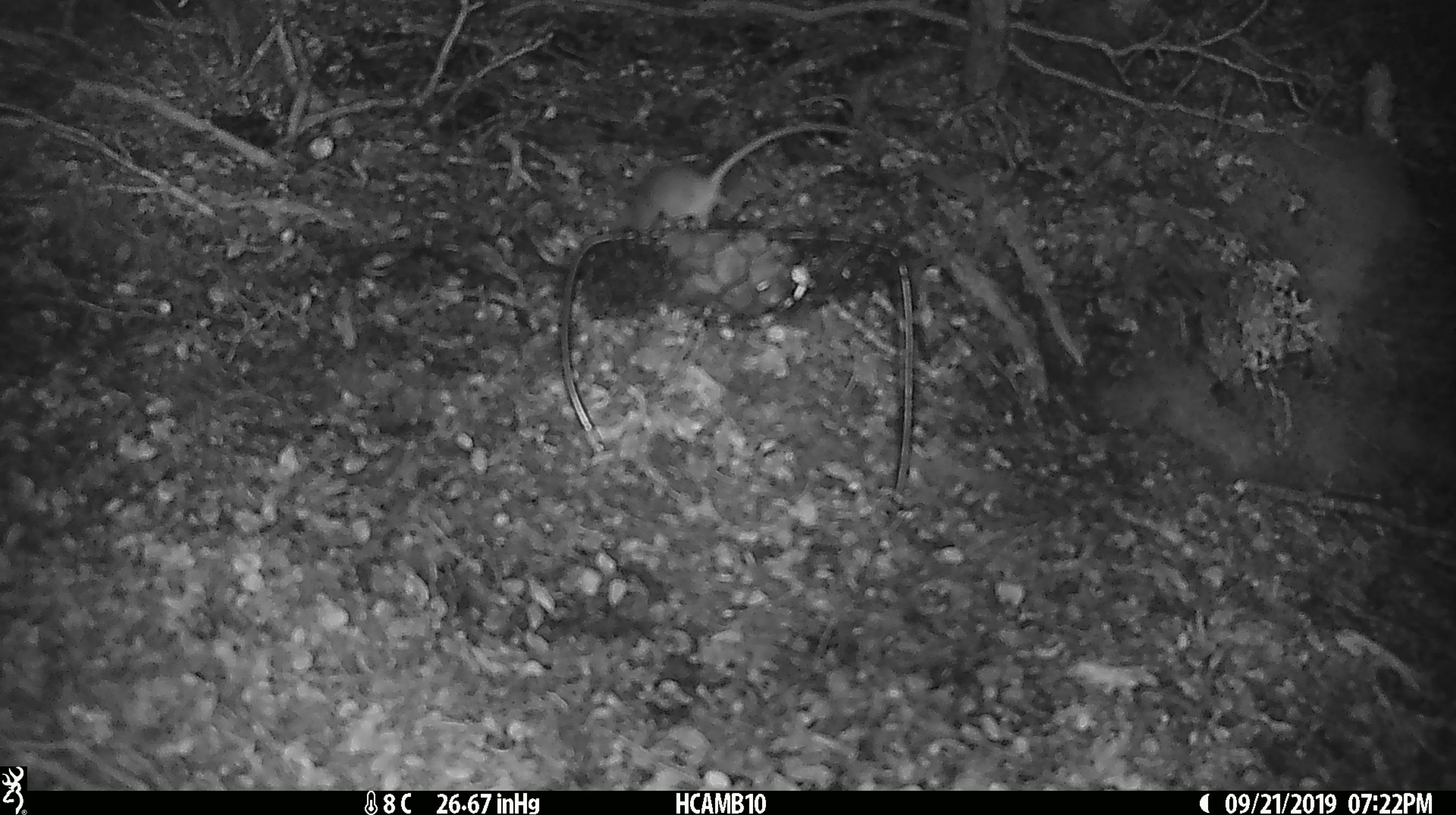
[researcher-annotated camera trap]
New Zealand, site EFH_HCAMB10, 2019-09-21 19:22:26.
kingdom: Animalia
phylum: Chordata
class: Mammalia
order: Rodentia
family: Muridae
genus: Mus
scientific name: Mus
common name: mouse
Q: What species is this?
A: Mouse (Mus).